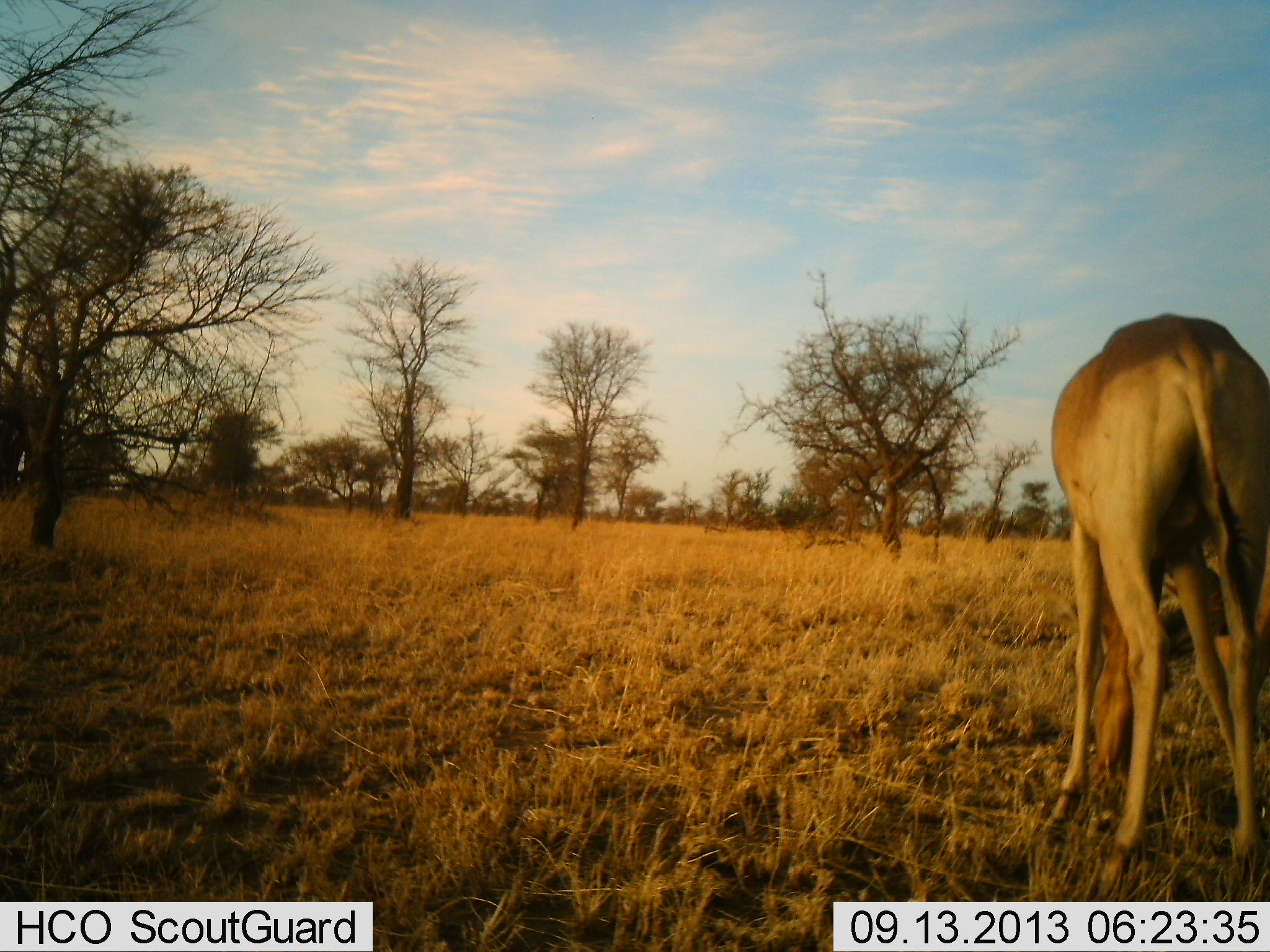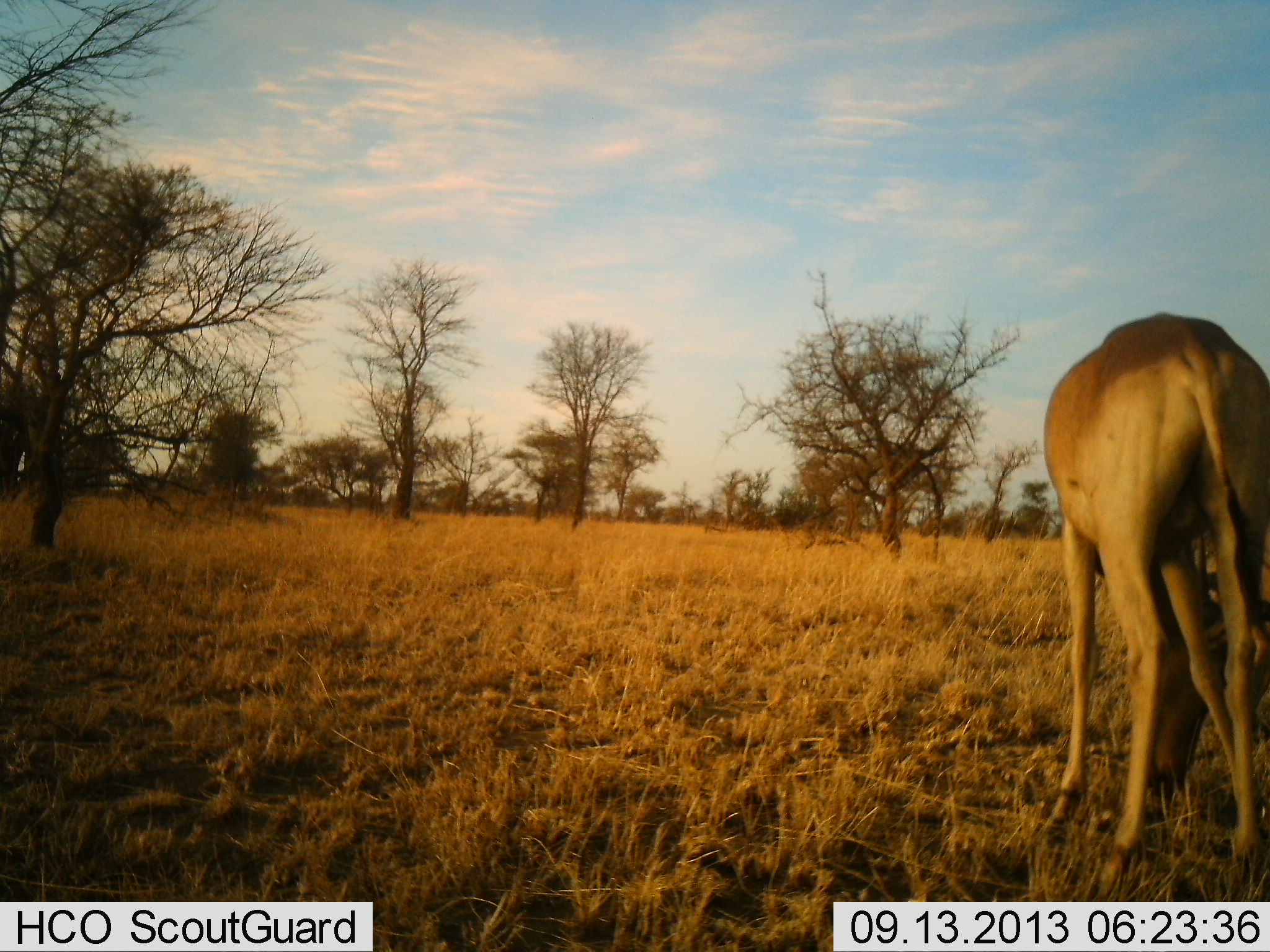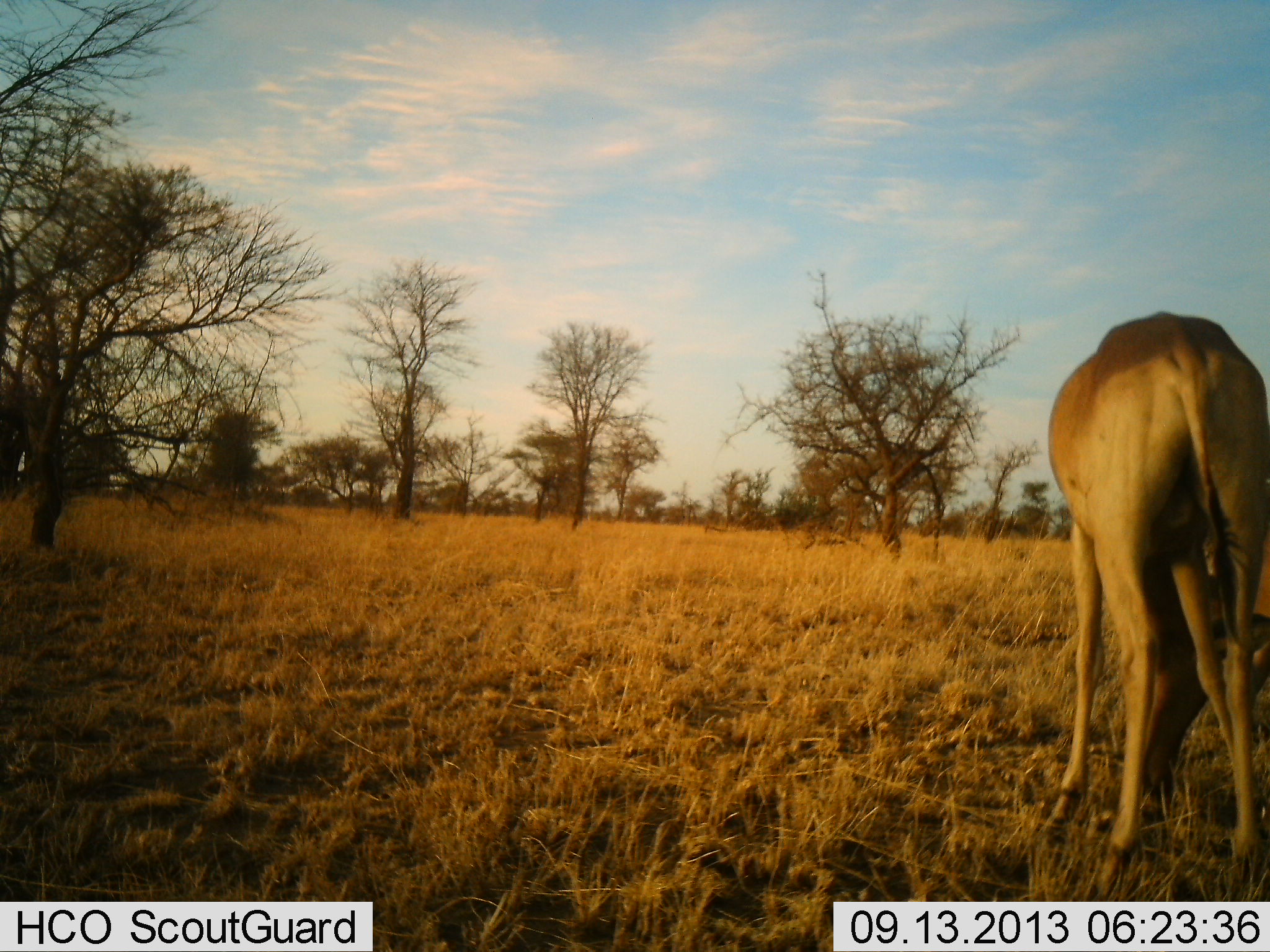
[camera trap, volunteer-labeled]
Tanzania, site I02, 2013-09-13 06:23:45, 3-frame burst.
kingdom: Animalia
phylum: Chordata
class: Mammalia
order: Artiodactyla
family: Bovidae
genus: Alcelaphus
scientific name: Alcelaphus buselaphus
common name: hartebeest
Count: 1.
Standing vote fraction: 21%.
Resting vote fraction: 0%.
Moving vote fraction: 0%.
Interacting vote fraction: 0%.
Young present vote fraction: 0%.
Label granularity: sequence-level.